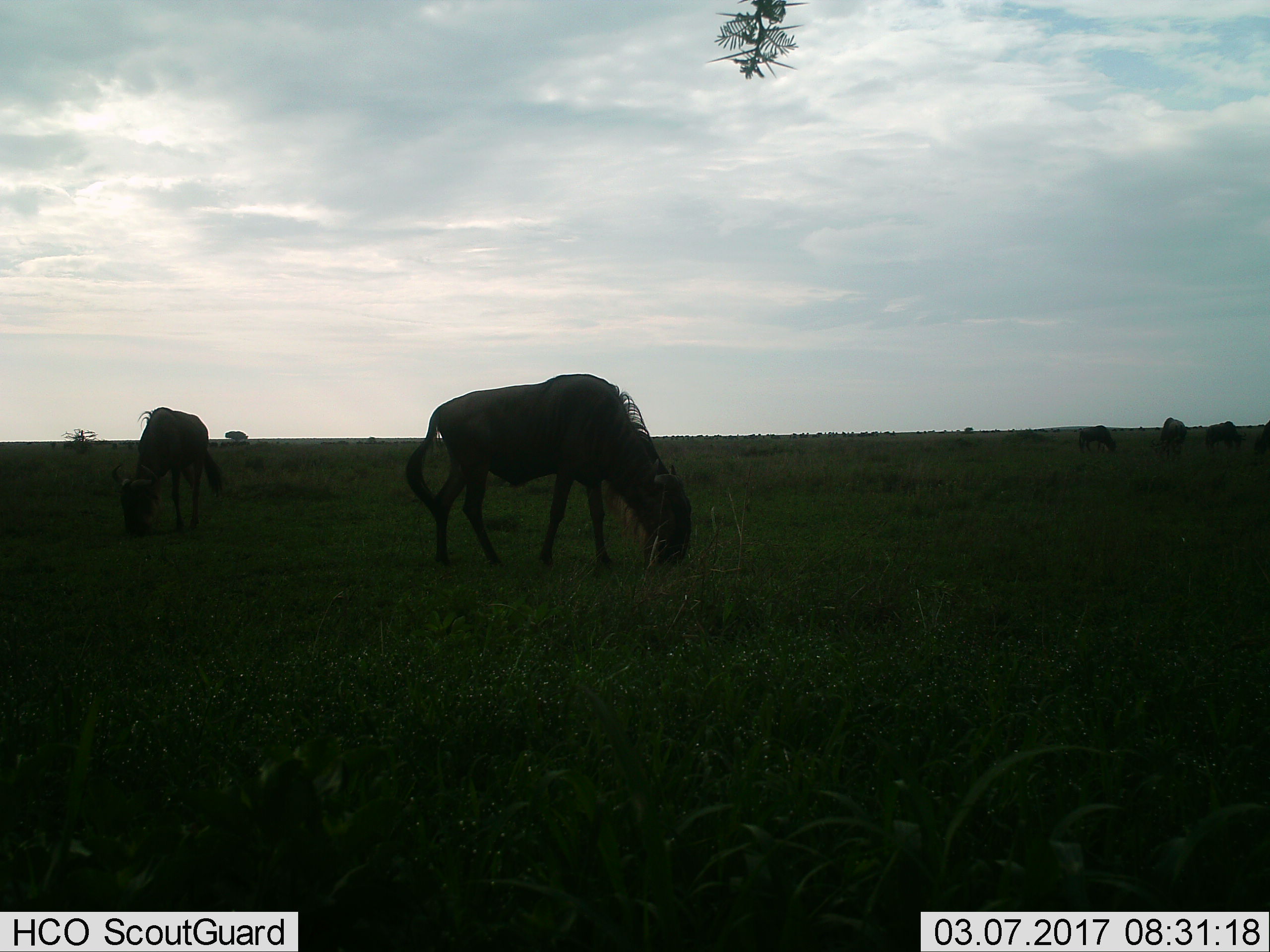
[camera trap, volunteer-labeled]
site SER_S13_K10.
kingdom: Animalia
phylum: Chordata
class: Mammalia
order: Artiodactyla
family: Bovidae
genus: Connochaetes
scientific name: Connochaetes taurinus taurinus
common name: blue wildebeest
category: wildebeestblue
Wildebeestblue (blue wildebeest) (Connochaetes taurinus taurinus), count 5. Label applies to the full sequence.